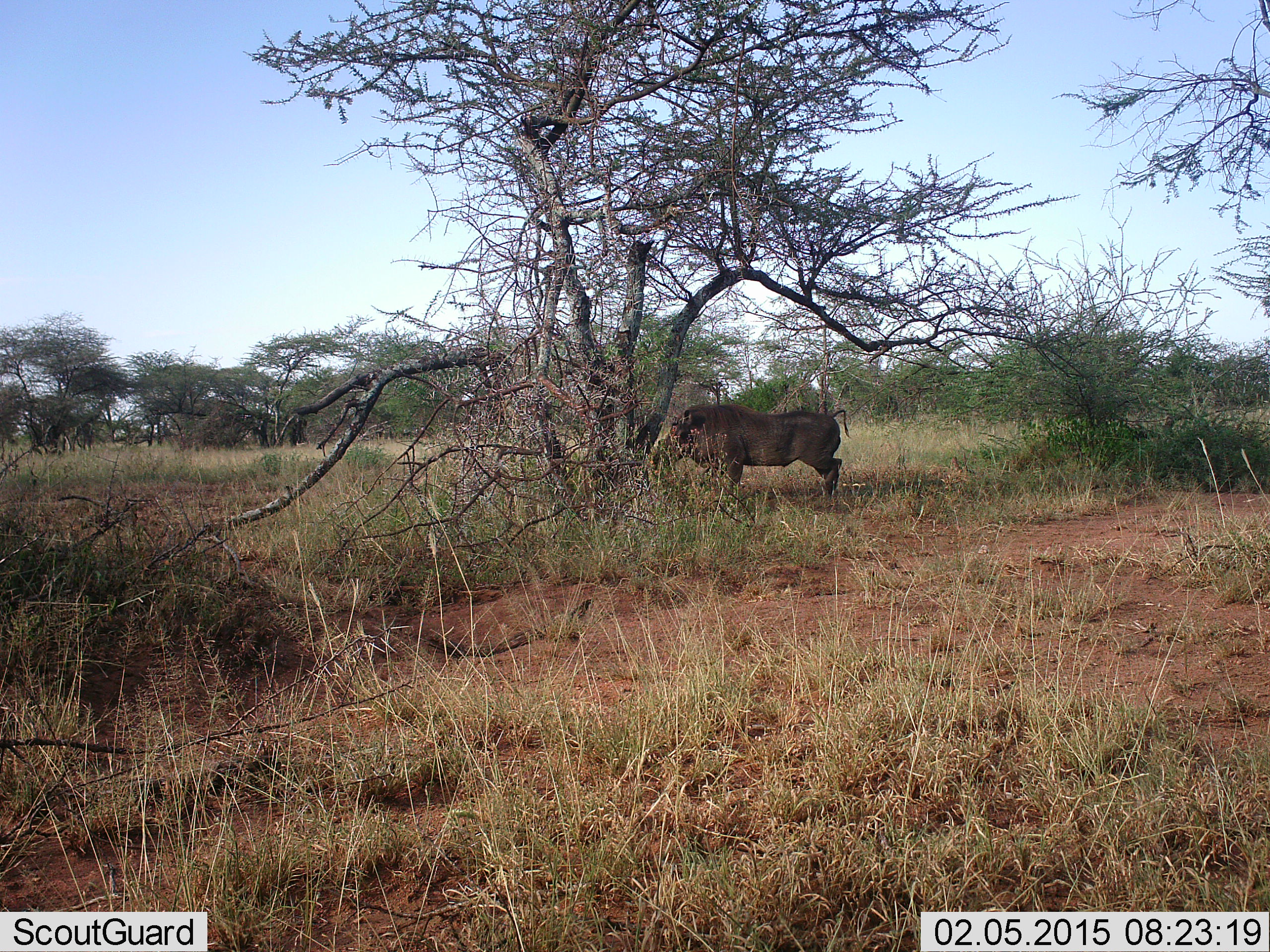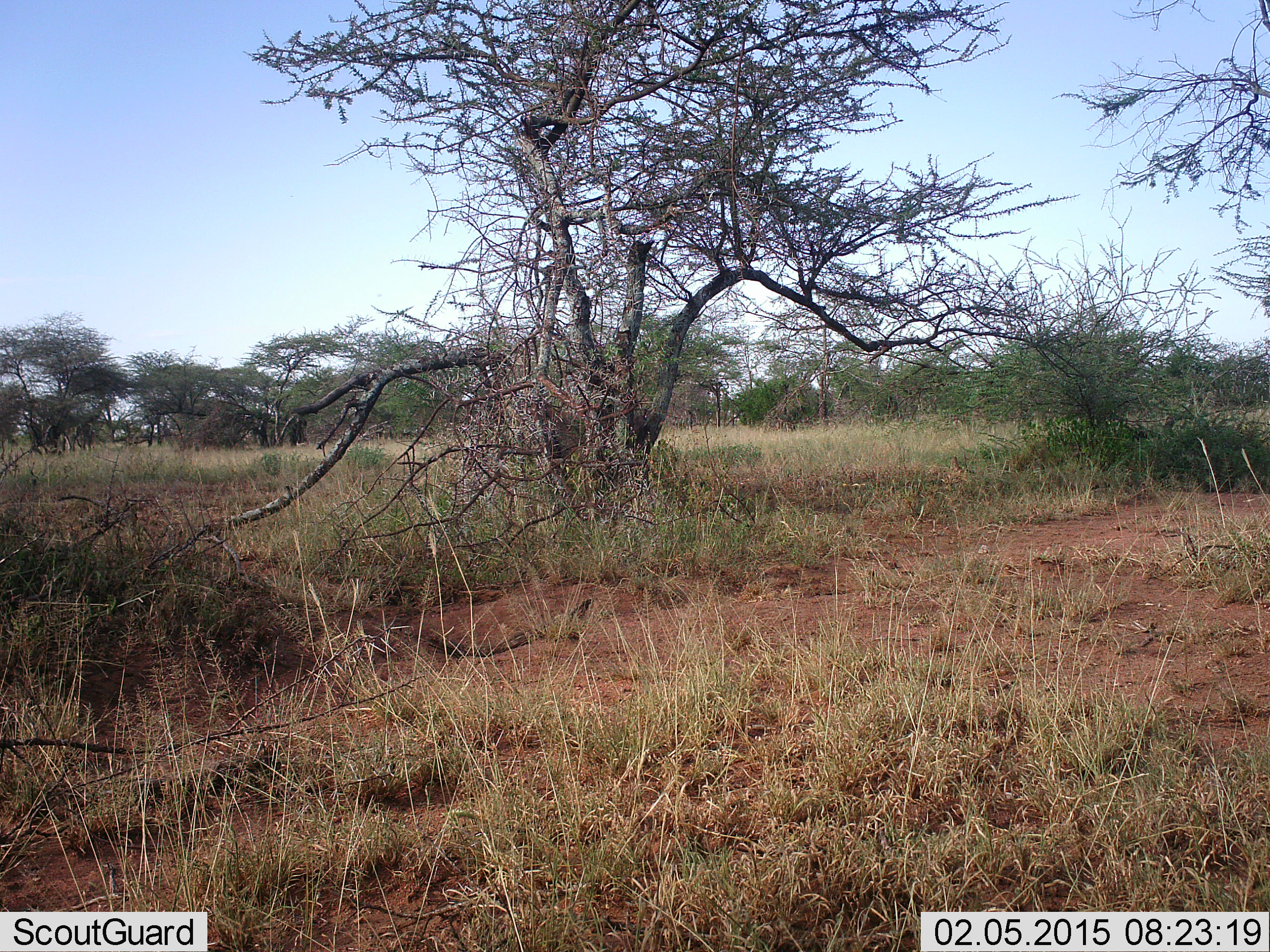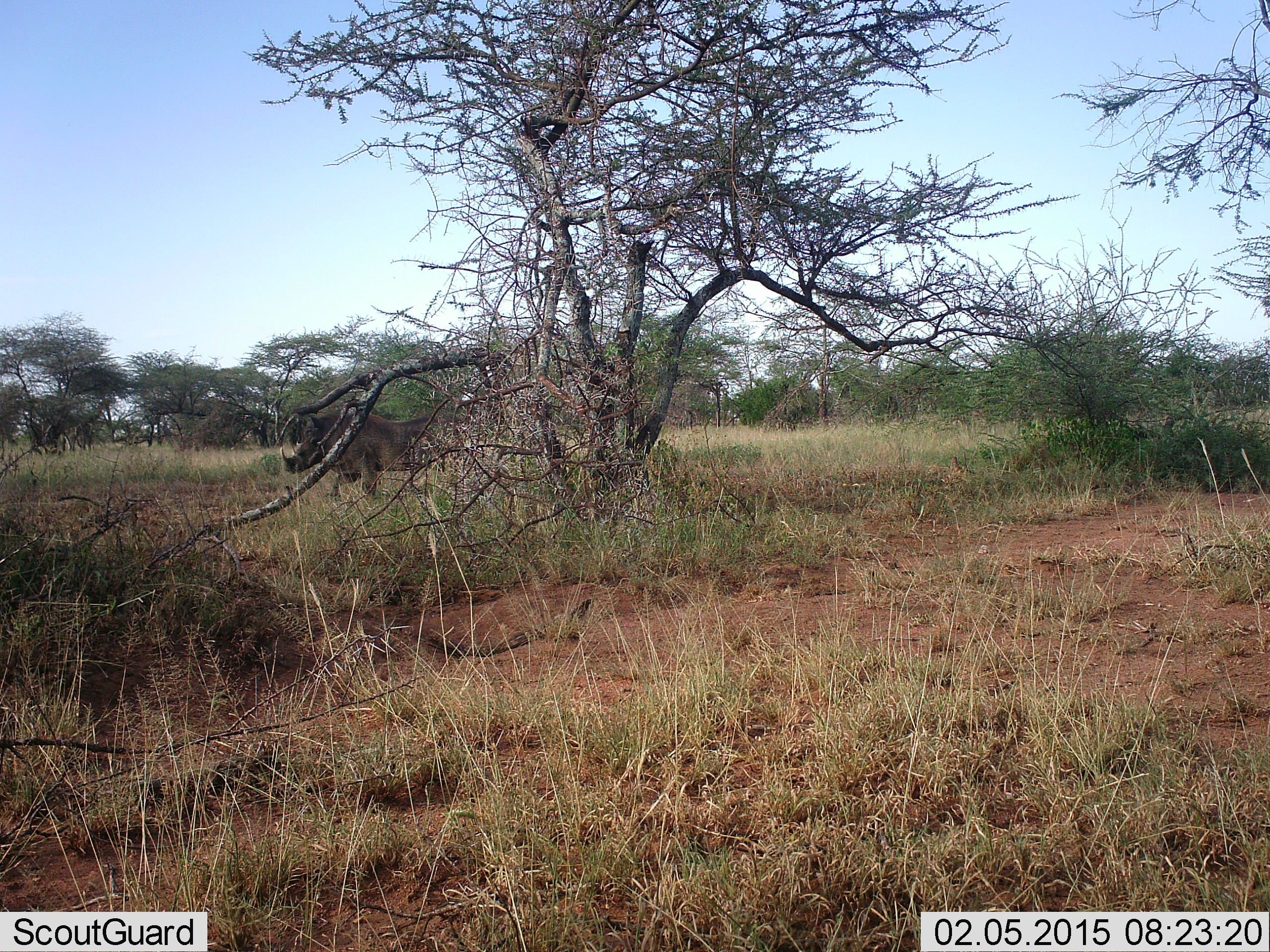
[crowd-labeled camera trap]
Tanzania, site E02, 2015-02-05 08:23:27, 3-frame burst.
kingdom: Animalia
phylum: Chordata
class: Mammalia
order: Artiodactyla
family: Suidae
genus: Phacochoerus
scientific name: Phacochoerus africanus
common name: warthog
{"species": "warthog (Phacochoerus africanus)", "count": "1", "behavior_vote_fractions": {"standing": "0%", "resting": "0%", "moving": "100%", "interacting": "0%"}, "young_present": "0%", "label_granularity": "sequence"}